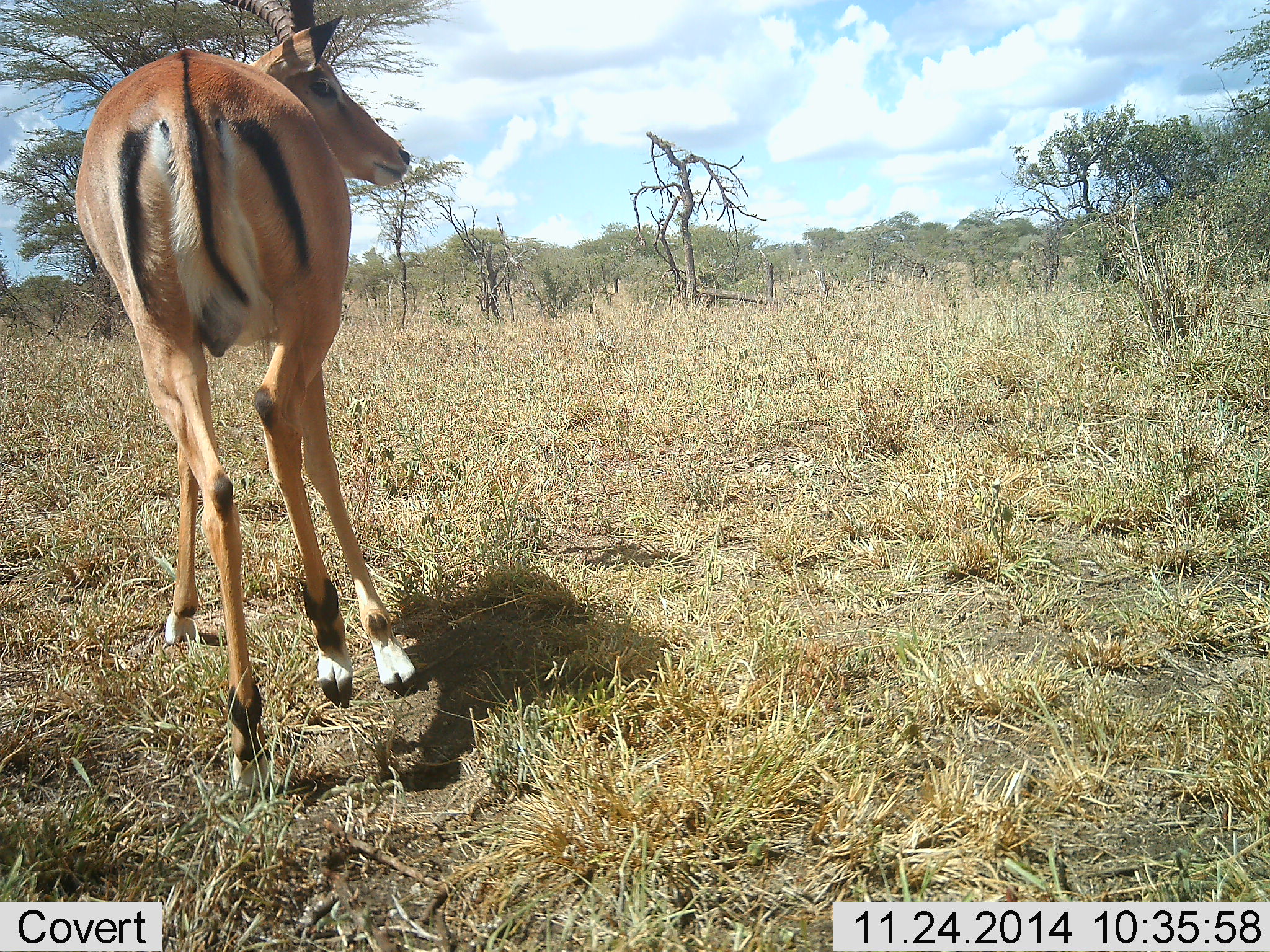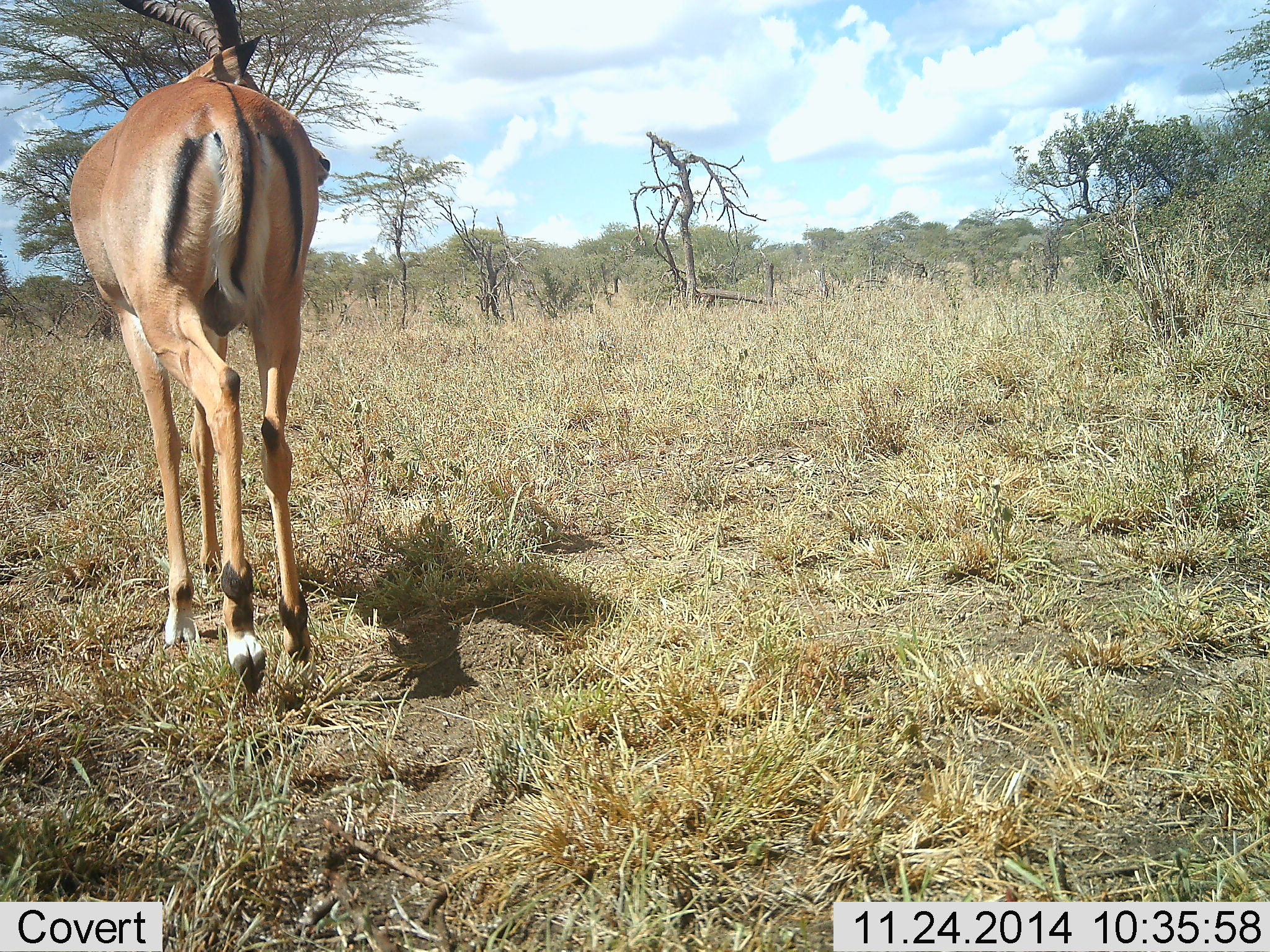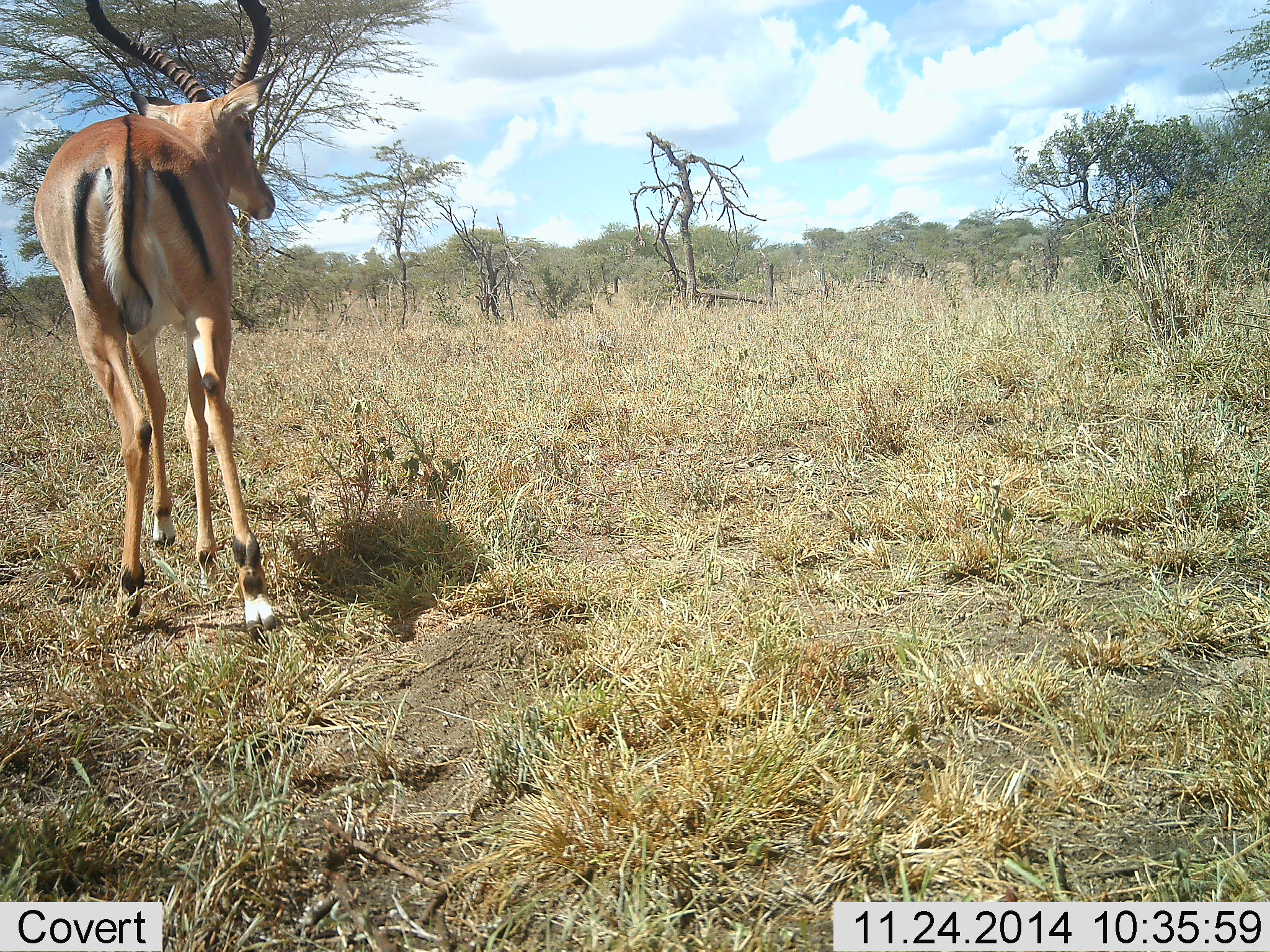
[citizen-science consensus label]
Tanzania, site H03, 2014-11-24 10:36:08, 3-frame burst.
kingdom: Animalia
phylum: Chordata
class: Mammalia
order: Artiodactyla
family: Bovidae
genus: Aepyceros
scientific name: Aepyceros melampus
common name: impala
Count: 1.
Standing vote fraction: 0%.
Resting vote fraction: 0%.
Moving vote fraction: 100%.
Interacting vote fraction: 0%.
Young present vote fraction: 0%.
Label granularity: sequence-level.